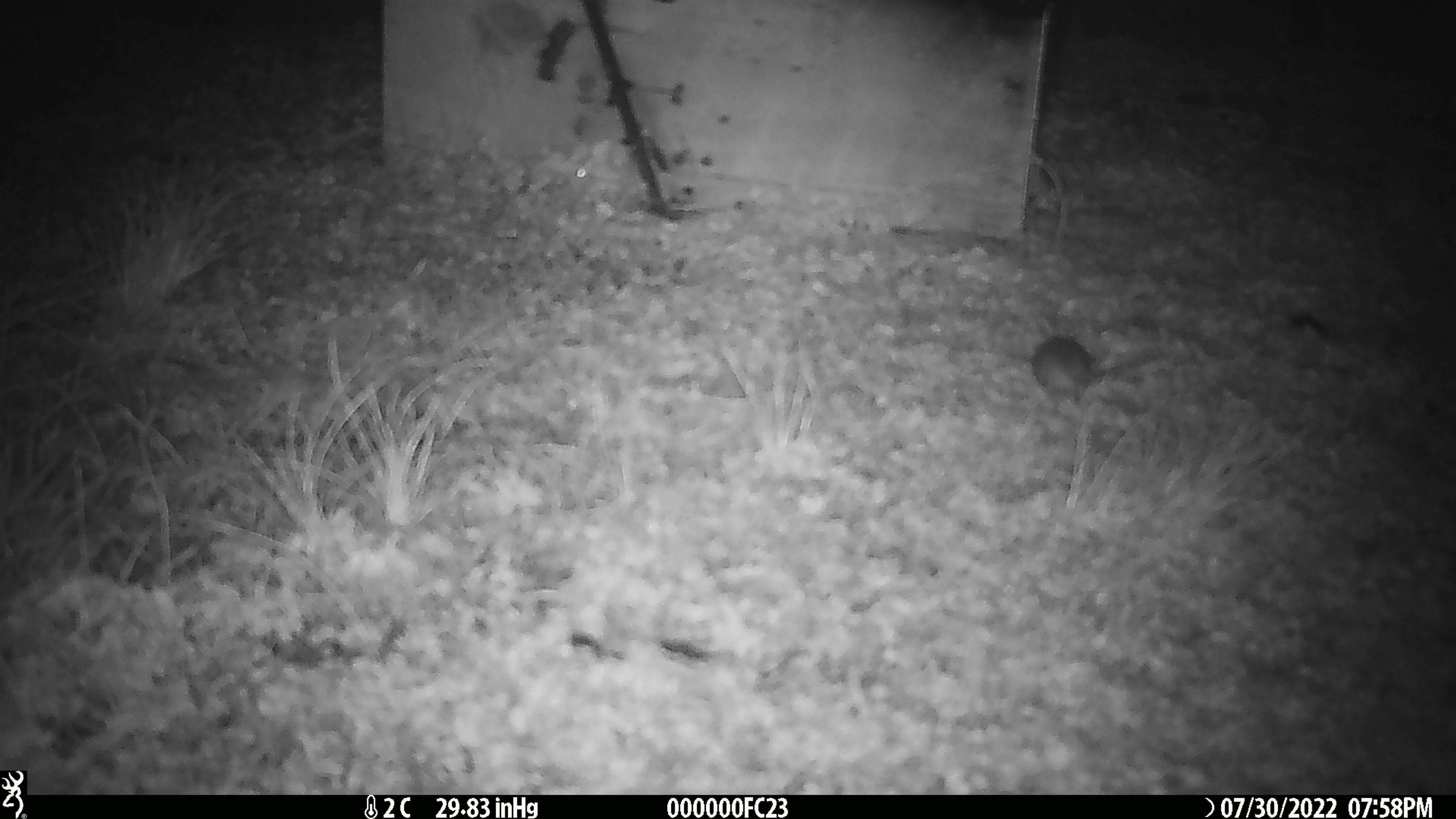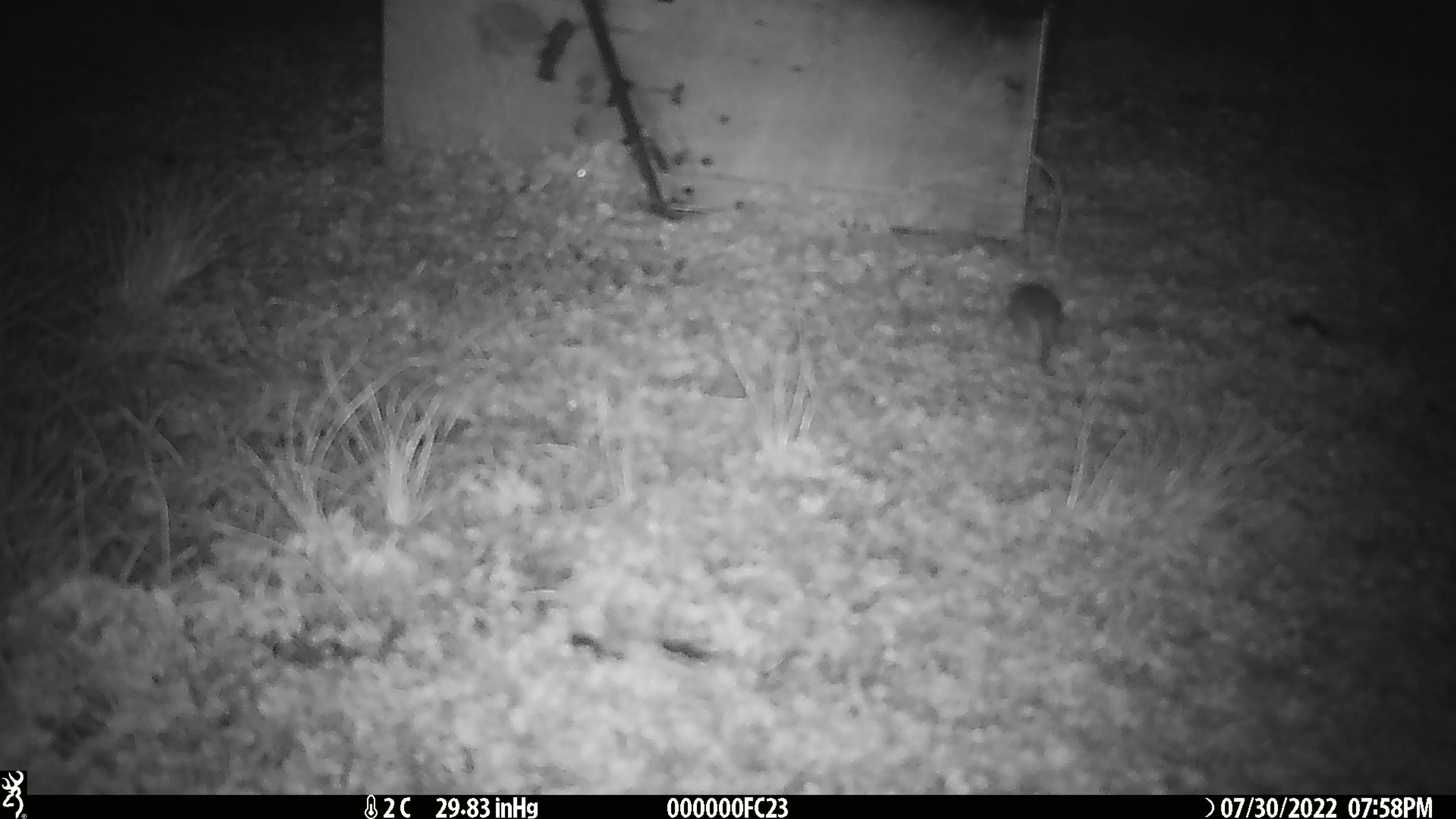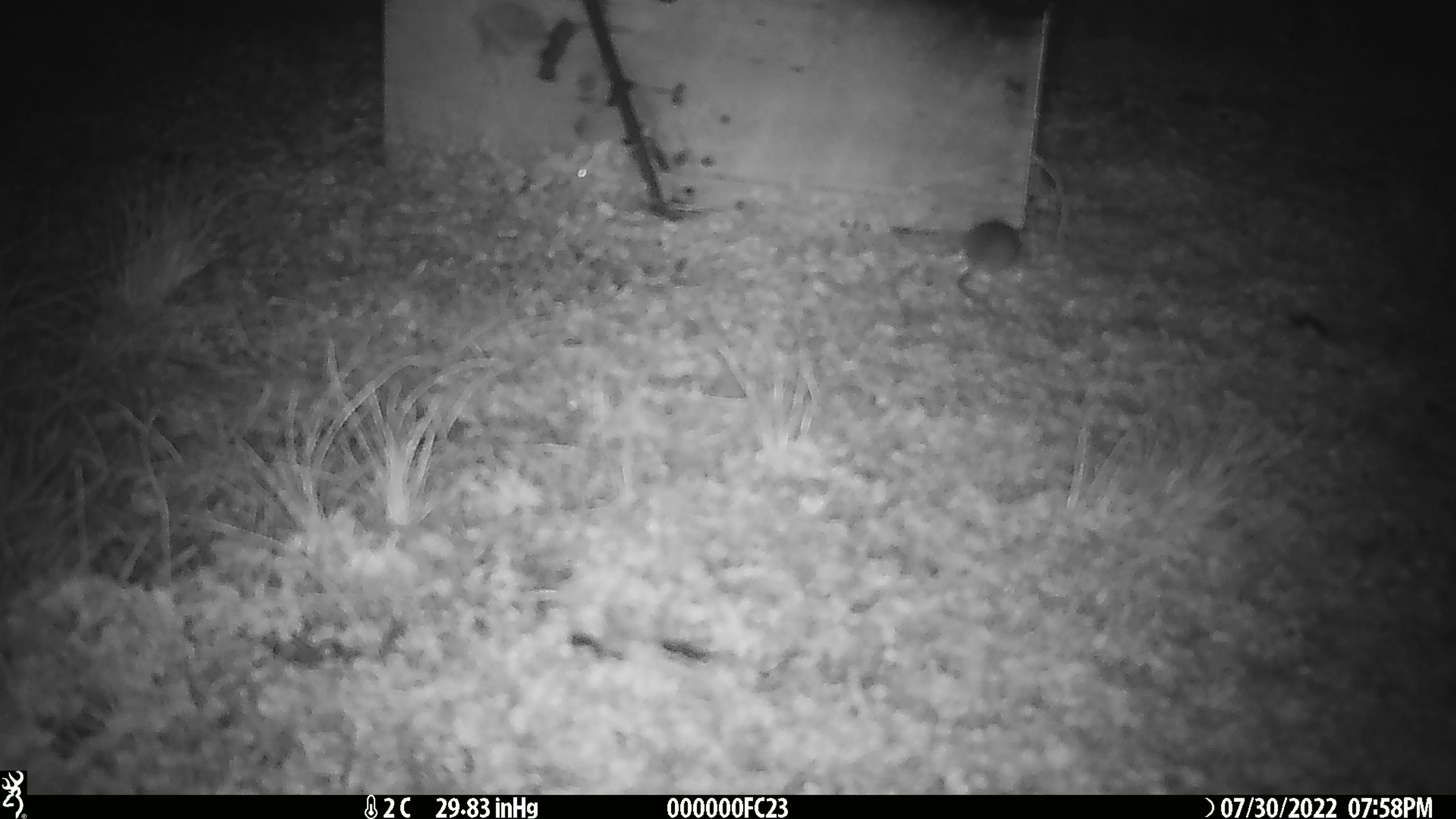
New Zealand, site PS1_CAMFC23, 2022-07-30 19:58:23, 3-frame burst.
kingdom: Animalia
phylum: Chordata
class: Mammalia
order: Rodentia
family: Muridae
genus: Mus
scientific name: Mus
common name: mouse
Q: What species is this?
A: Mouse (Mus).